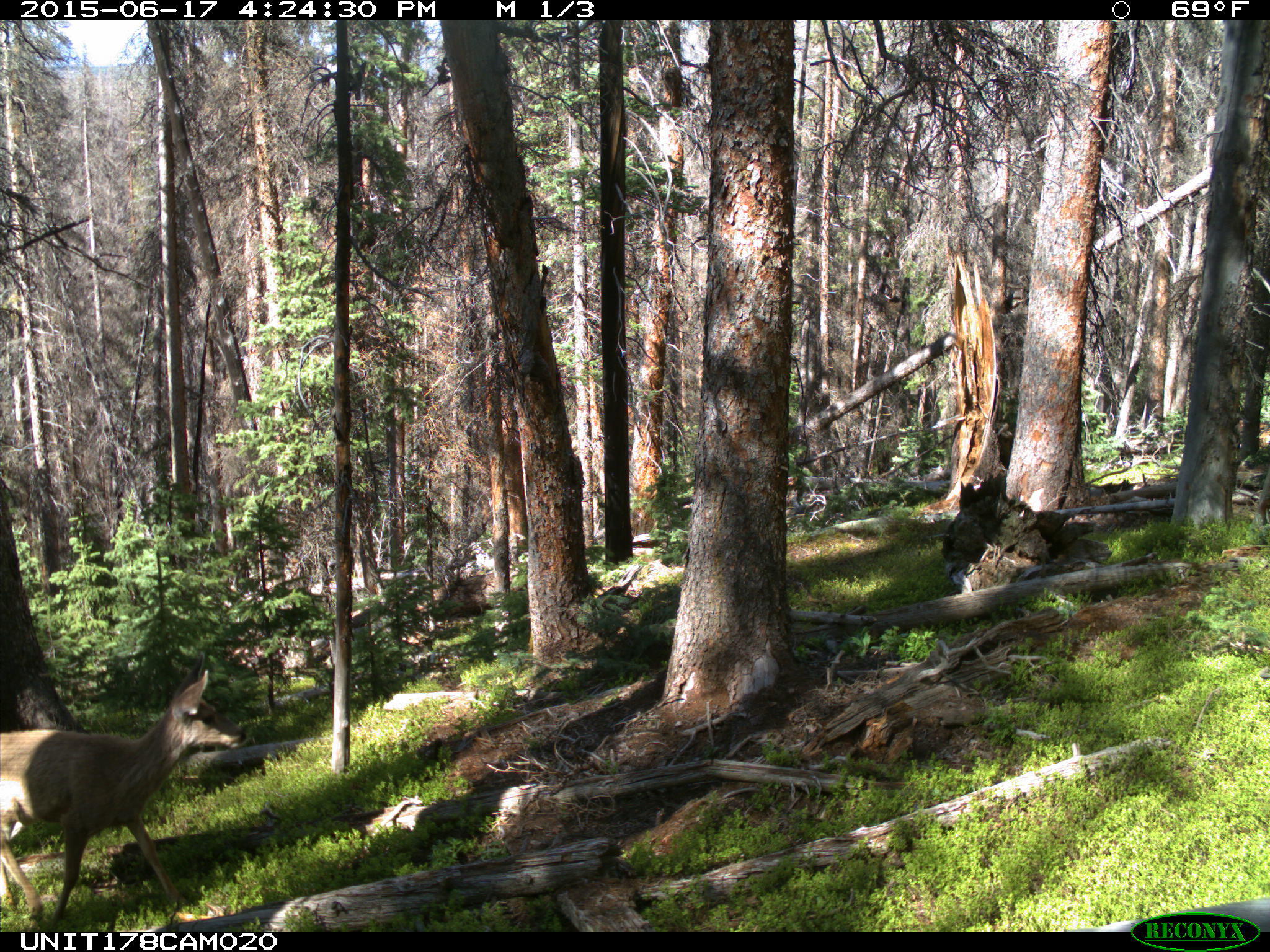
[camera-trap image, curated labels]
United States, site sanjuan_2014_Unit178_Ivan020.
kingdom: Animalia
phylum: Chordata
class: Mammalia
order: Artiodactyla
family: Cervidae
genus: Odocoileus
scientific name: Odocoileus hemionus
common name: mule deer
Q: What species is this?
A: Odocoileus hemionus (mule deer).